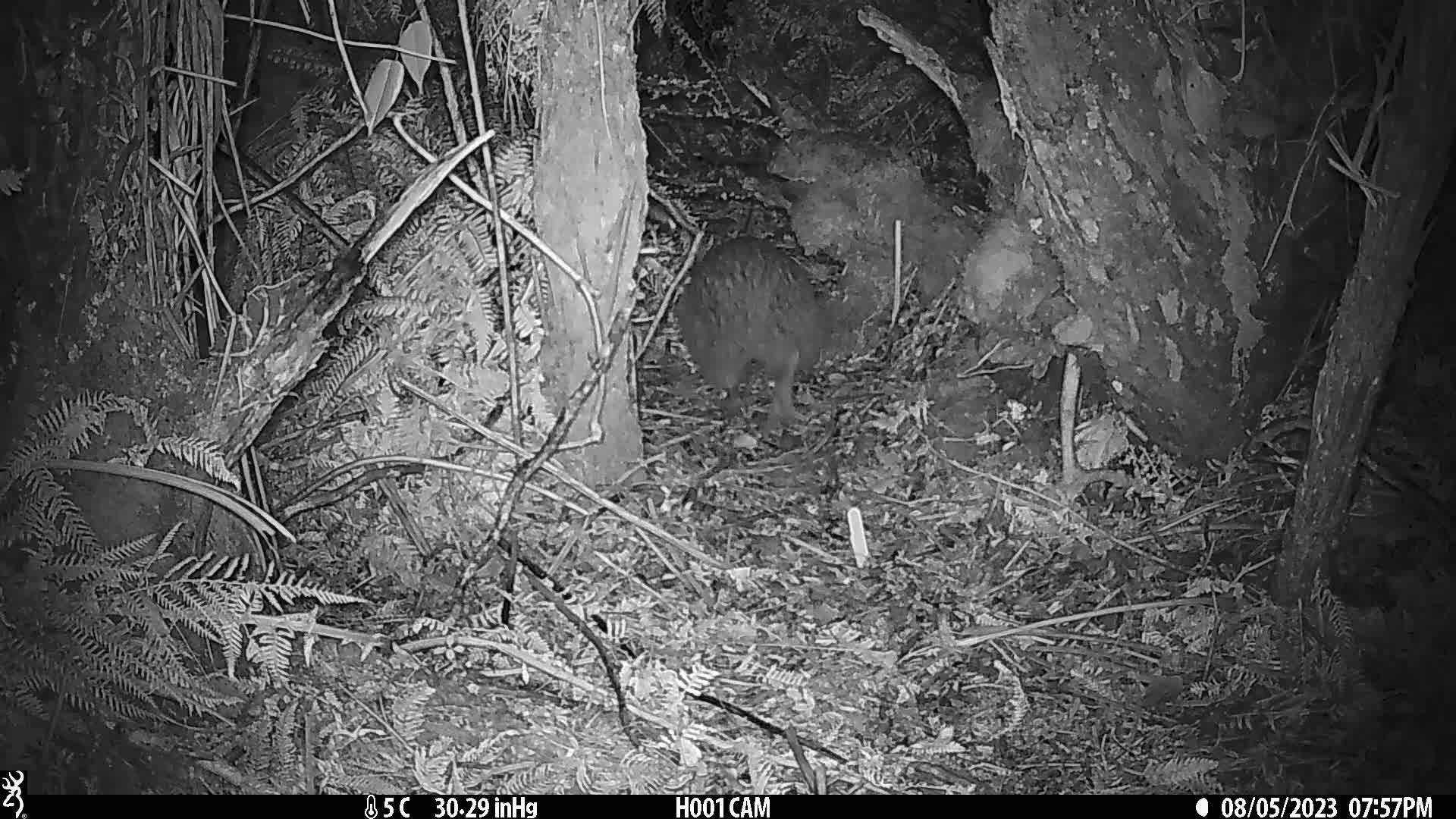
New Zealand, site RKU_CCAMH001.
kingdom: Animalia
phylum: Chordata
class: Aves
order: Apterygiformes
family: Apterygidae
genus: Apteryx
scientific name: Apteryx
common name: kiwi